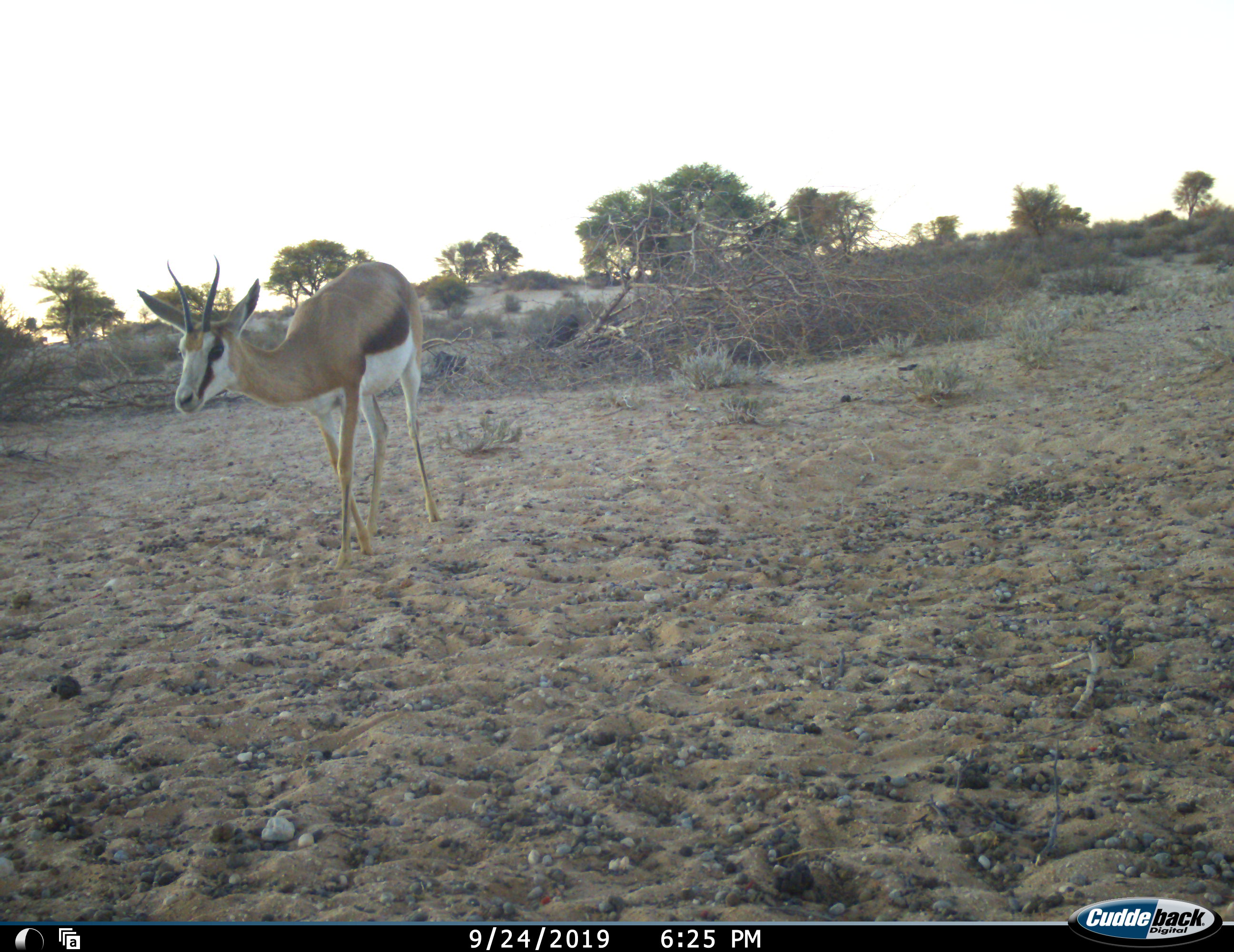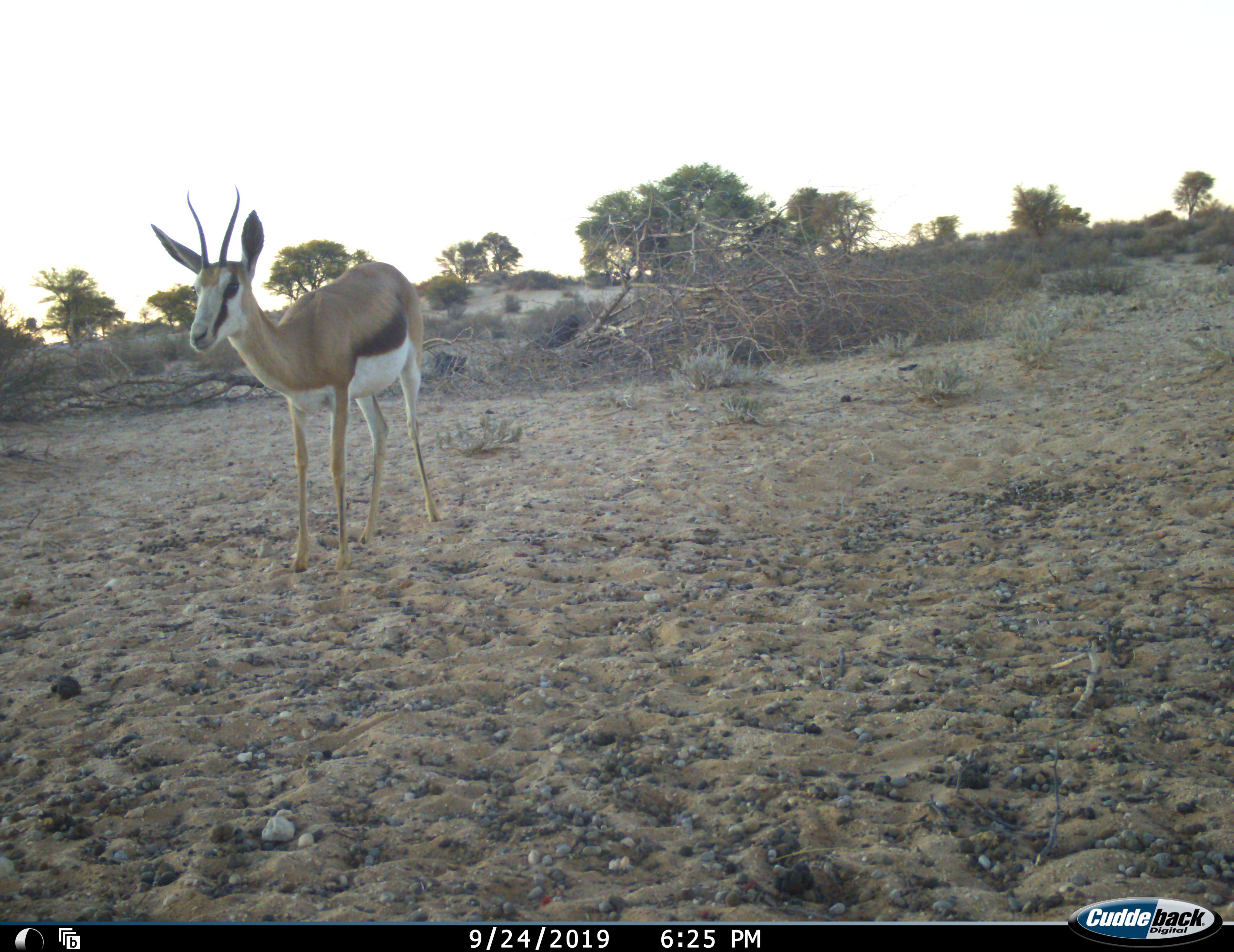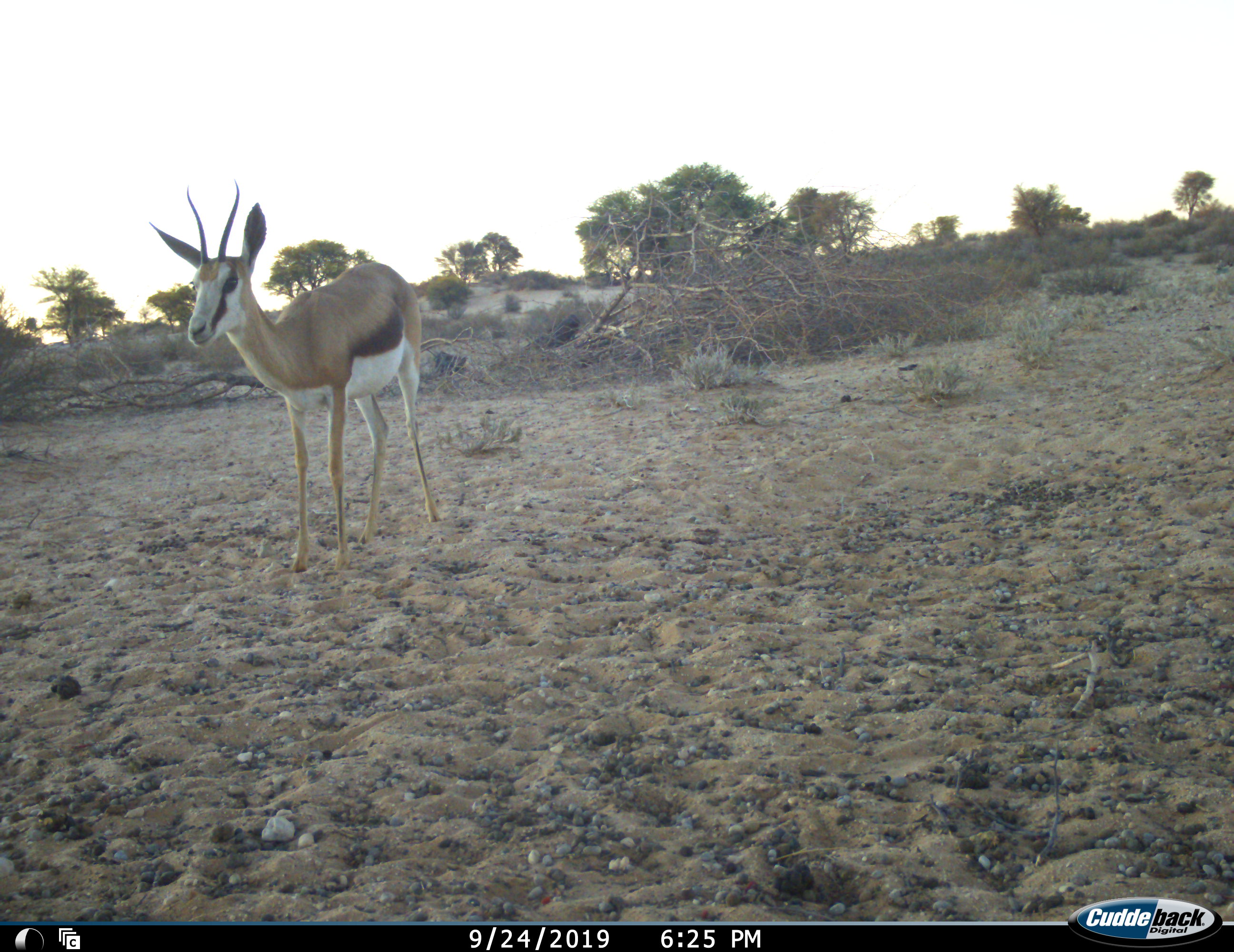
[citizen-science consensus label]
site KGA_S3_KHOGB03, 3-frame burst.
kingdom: Animalia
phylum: Chordata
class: Mammalia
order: Artiodactyla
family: Bovidae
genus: Antidorcas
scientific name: Antidorcas marsupialis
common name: springbok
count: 2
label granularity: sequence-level